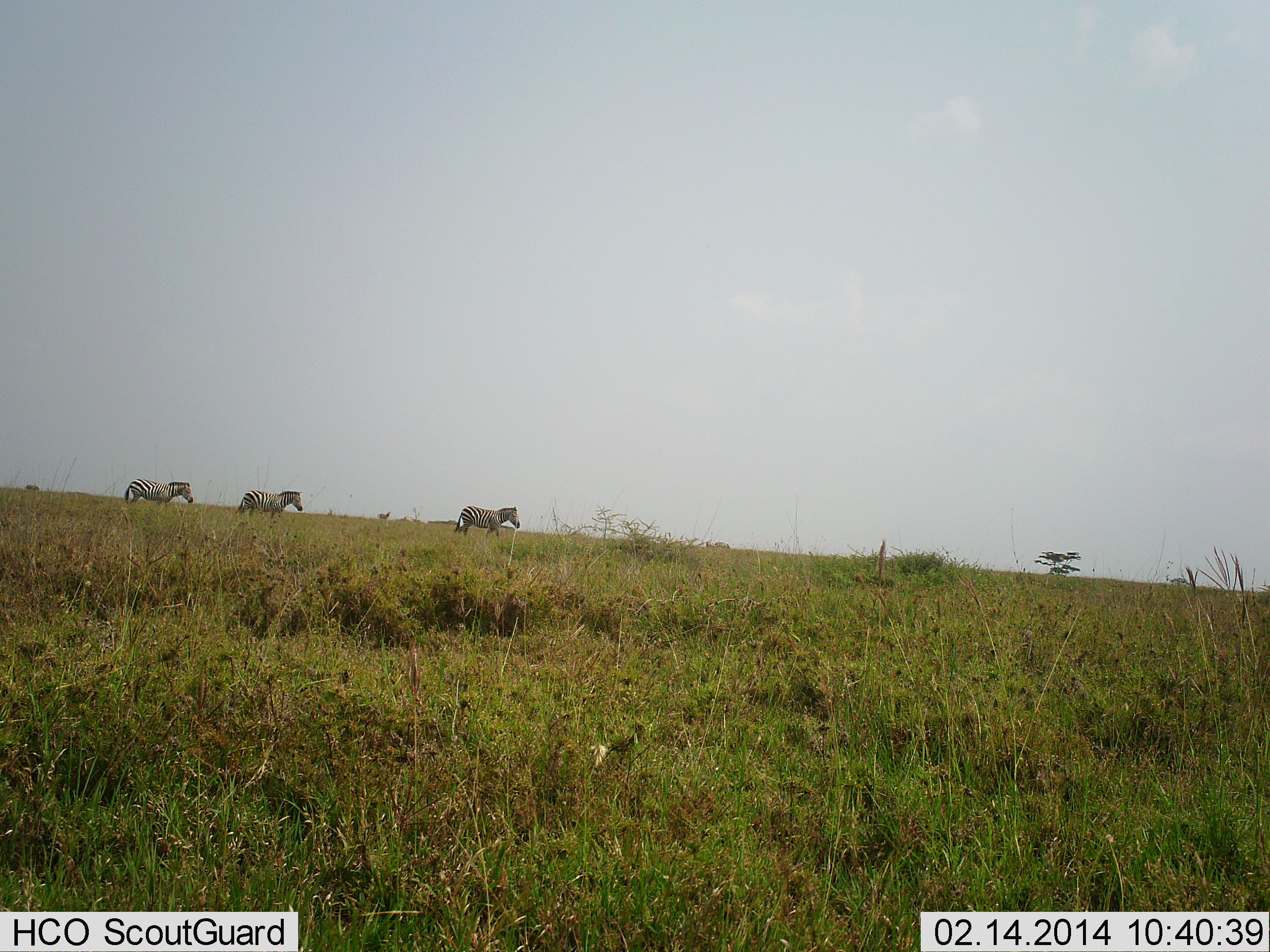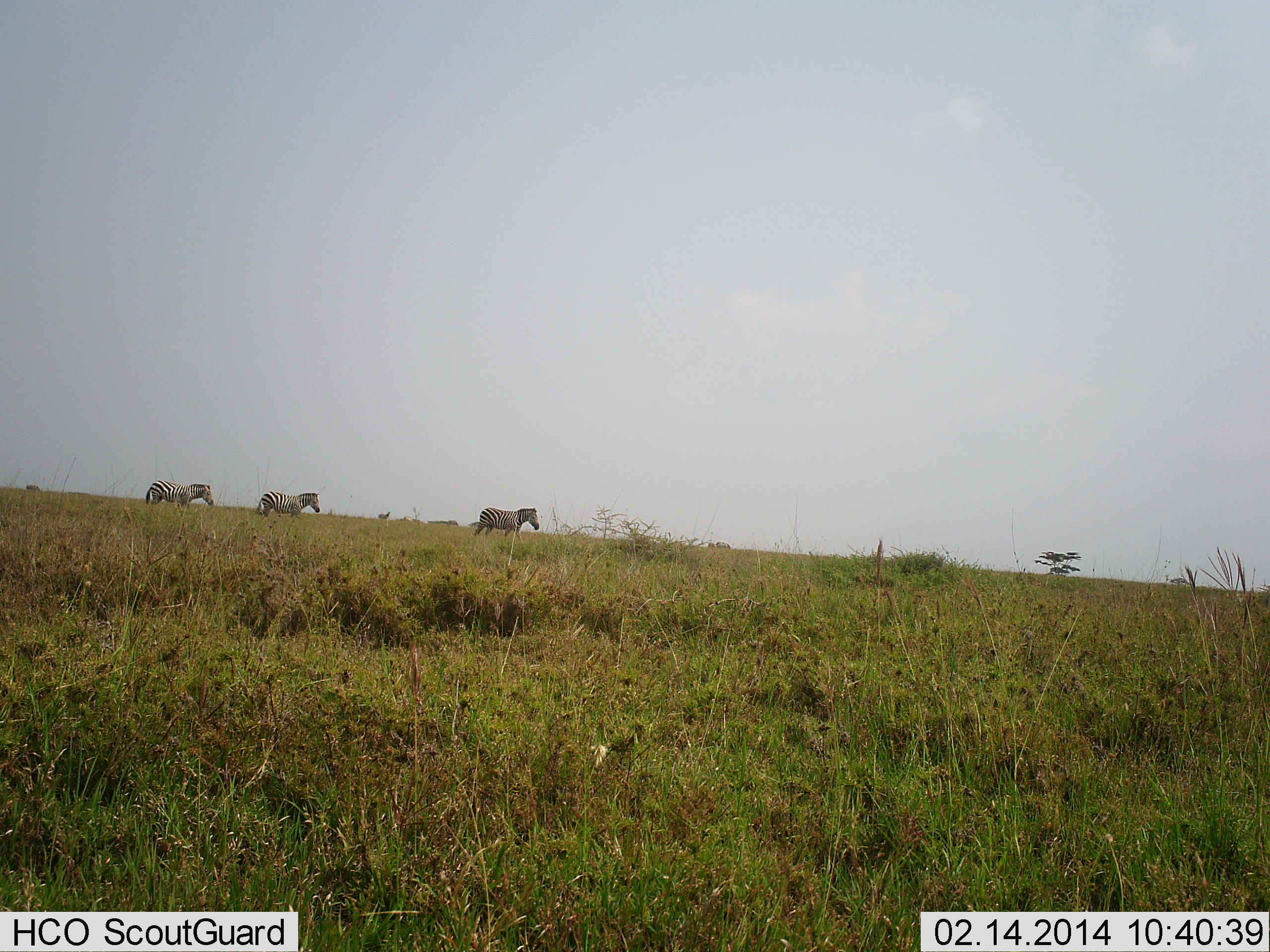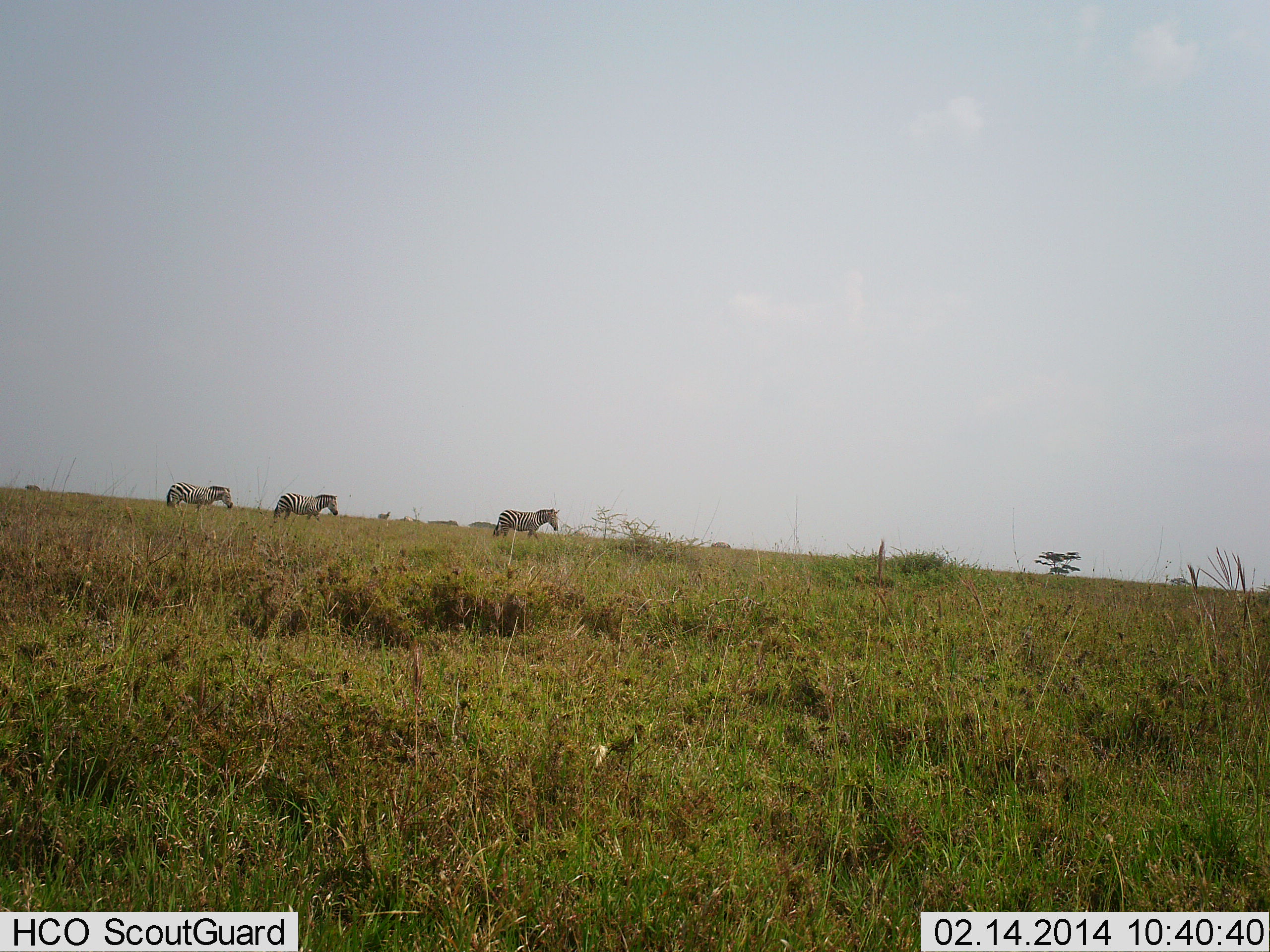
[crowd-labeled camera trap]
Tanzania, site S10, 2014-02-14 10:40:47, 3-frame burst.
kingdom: Animalia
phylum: Chordata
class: Mammalia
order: Perissodactyla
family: Equidae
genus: Equus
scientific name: Equus quagga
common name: plains zebra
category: zebra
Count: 3.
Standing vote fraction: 10%.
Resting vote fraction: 0%.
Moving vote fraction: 100%.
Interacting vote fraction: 0%.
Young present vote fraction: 0%.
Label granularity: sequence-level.